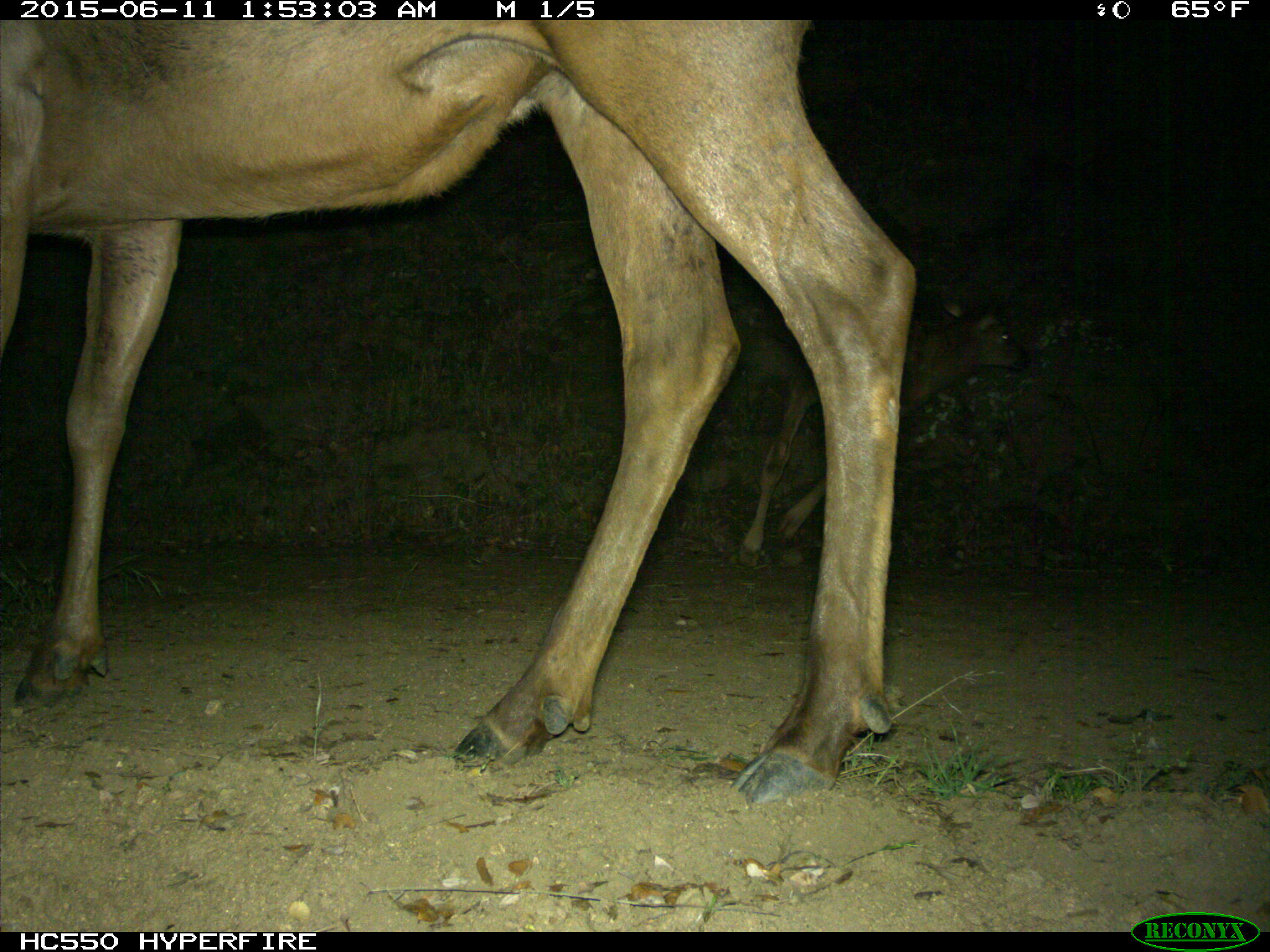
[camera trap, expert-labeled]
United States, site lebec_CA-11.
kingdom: Animalia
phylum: Chordata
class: Mammalia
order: Artiodactyla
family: Cervidae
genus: Cervus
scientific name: Cervus canadensis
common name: elk